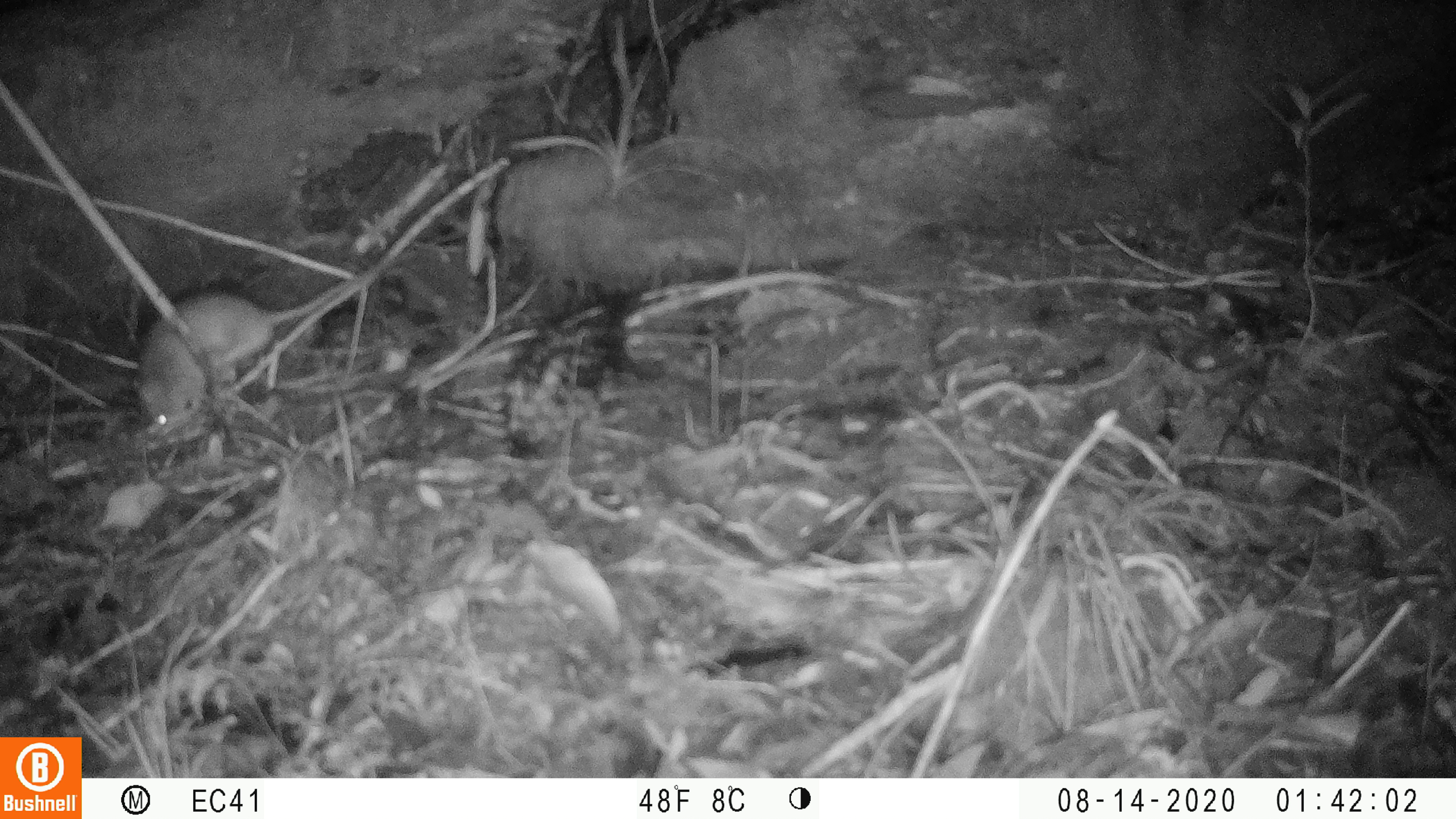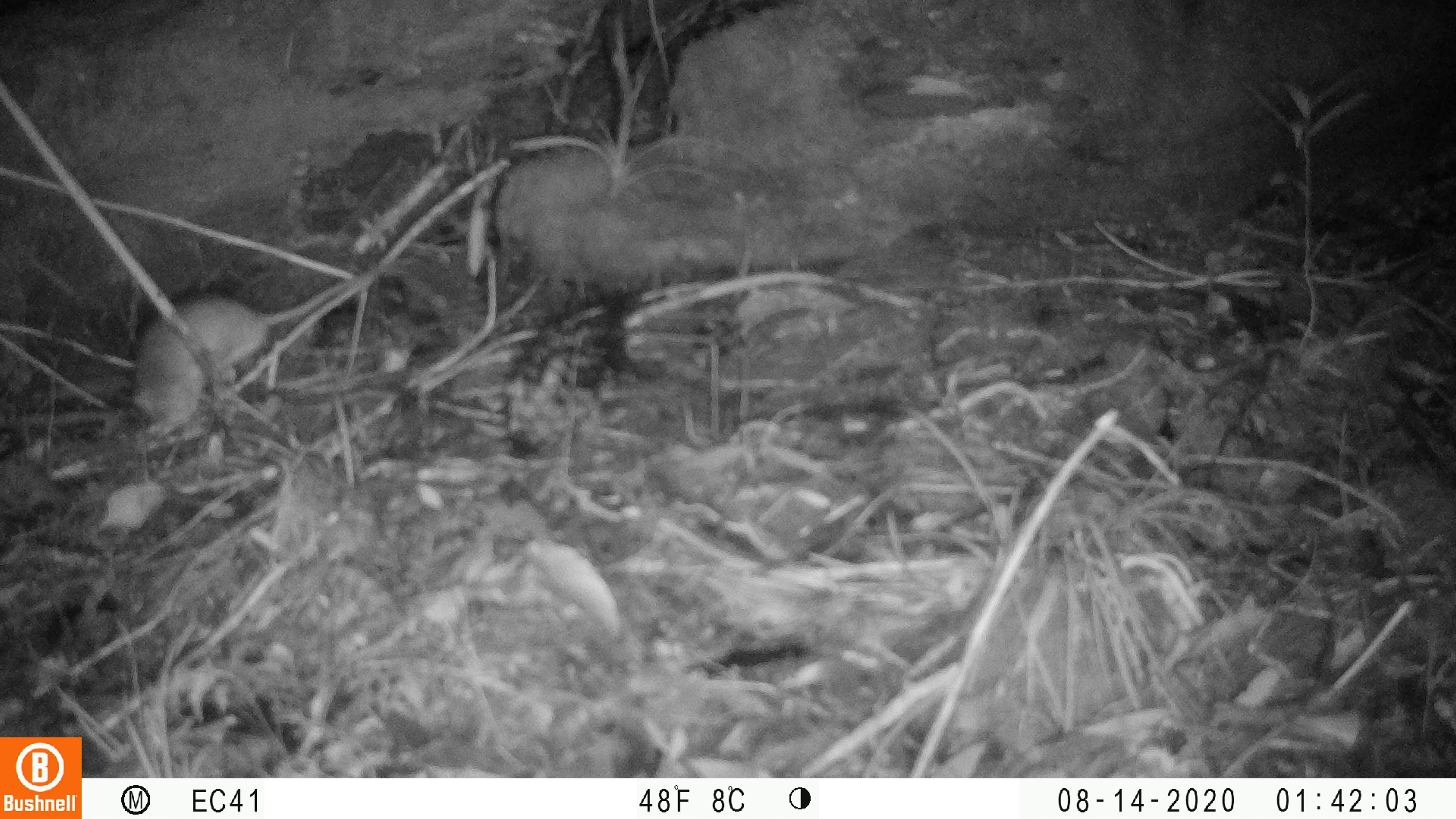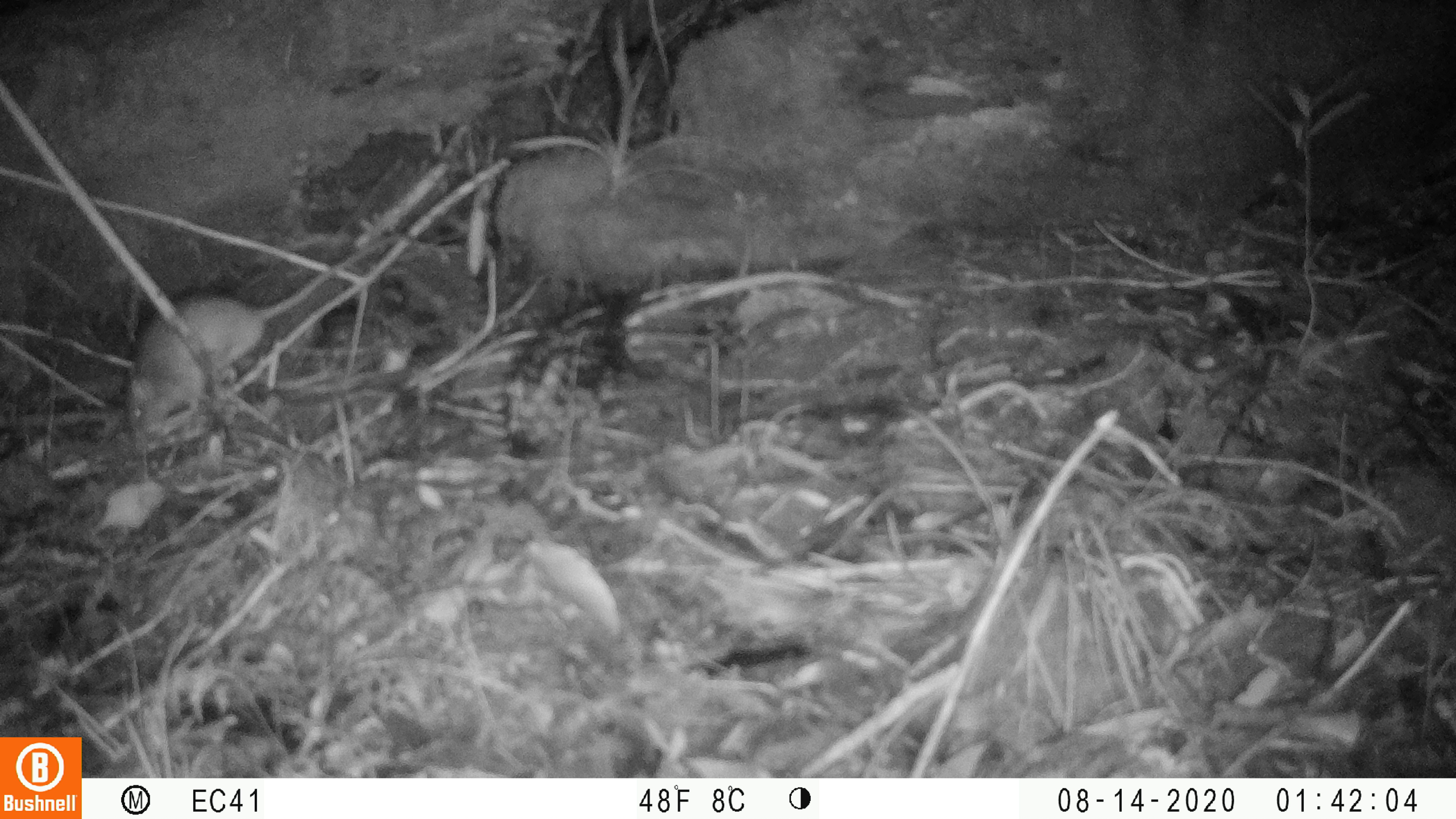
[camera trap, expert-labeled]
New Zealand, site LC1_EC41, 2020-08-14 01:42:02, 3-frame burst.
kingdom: Animalia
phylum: Chordata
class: Mammalia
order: Rodentia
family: Muridae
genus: Rattus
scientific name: Rattus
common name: rat